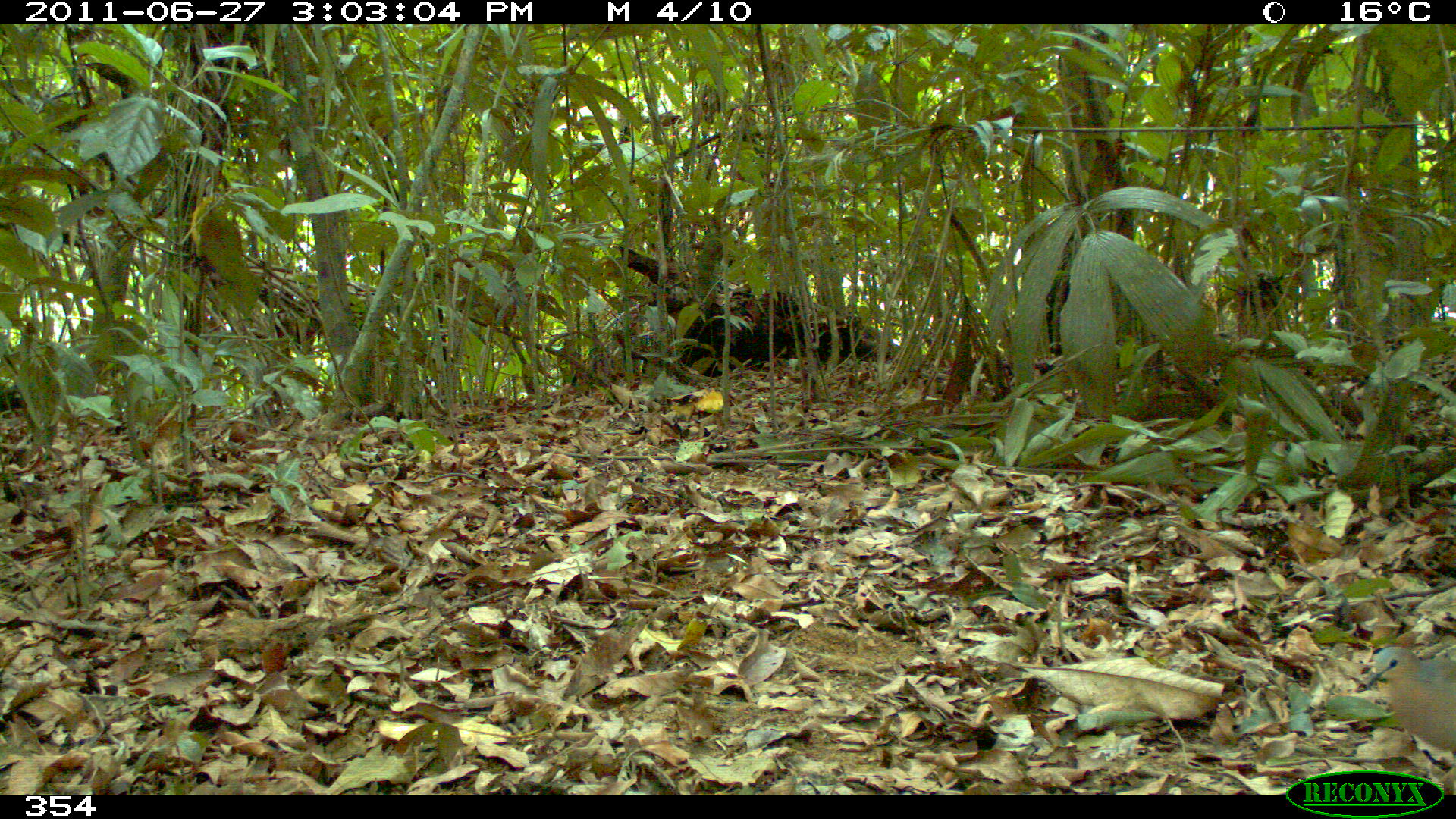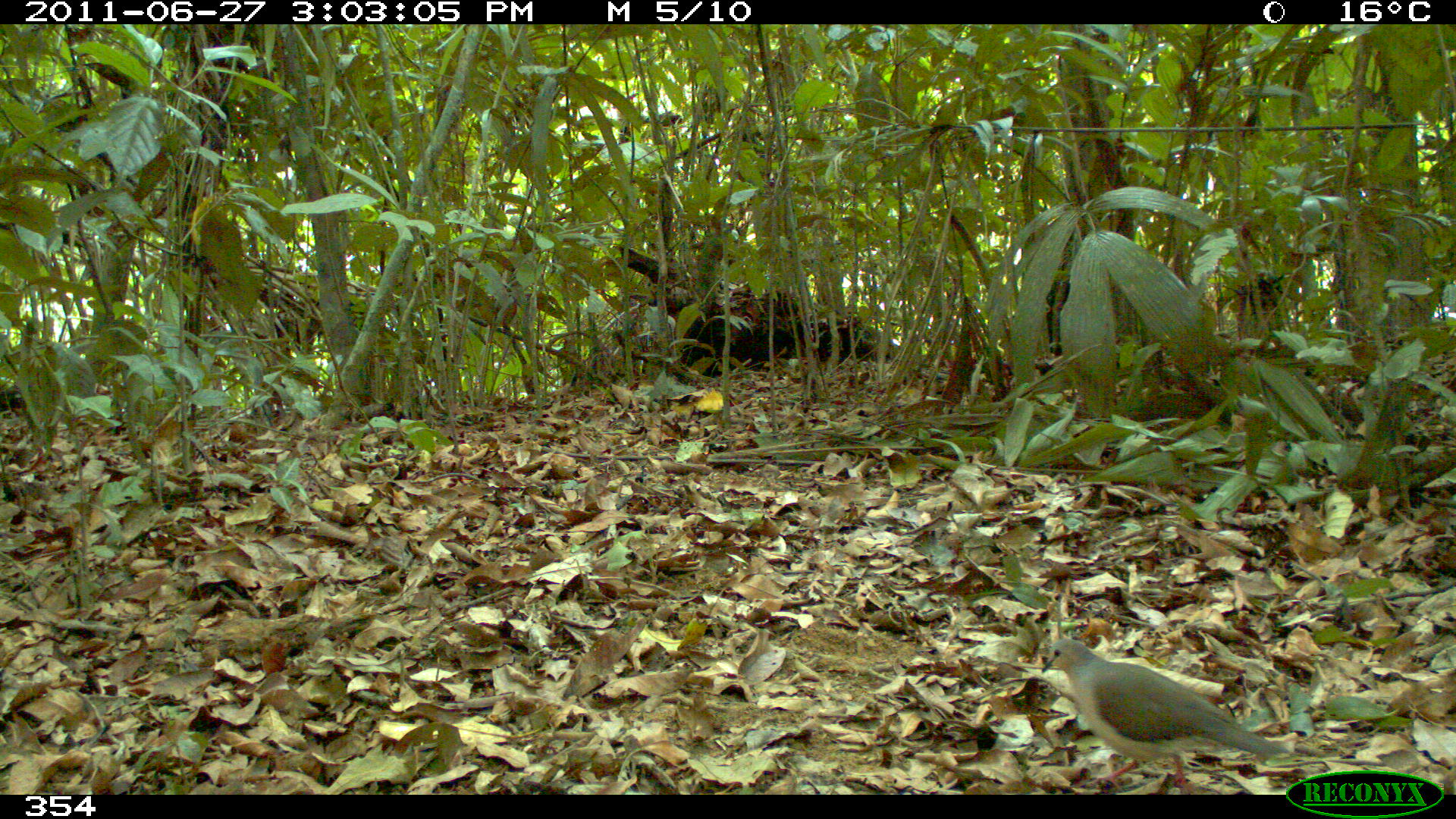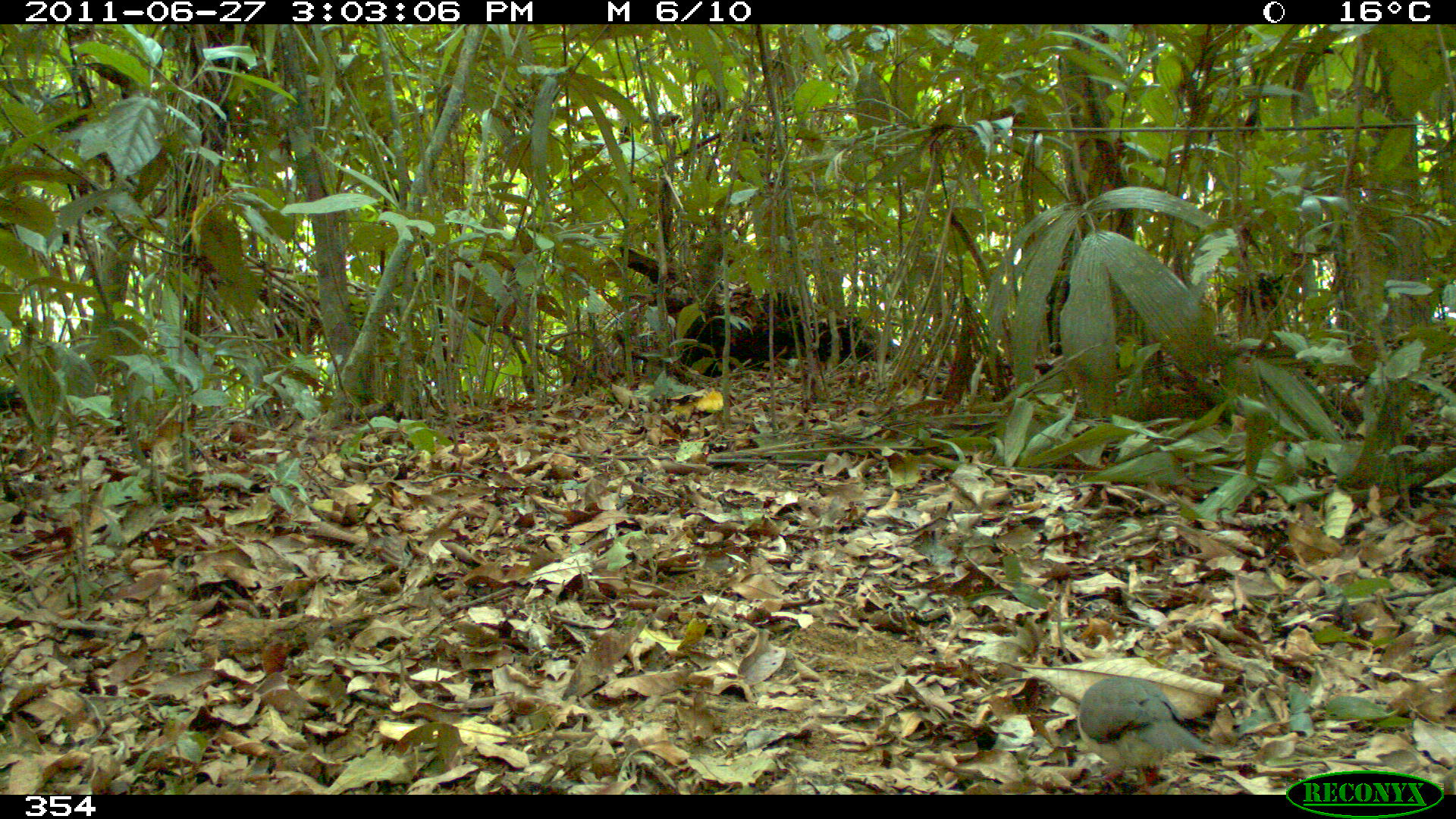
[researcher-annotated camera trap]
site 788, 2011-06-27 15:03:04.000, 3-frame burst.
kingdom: Animalia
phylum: Chordata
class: Aves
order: Columbiformes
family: Columbidae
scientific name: Columbidae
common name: dove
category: paloma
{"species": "paloma (dove) (Columbidae)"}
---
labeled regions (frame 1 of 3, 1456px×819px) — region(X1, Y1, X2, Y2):
paloma: region(1365, 645, 1456, 755)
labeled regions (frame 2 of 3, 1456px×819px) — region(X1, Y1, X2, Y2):
paloma: region(1040, 637, 1288, 794)